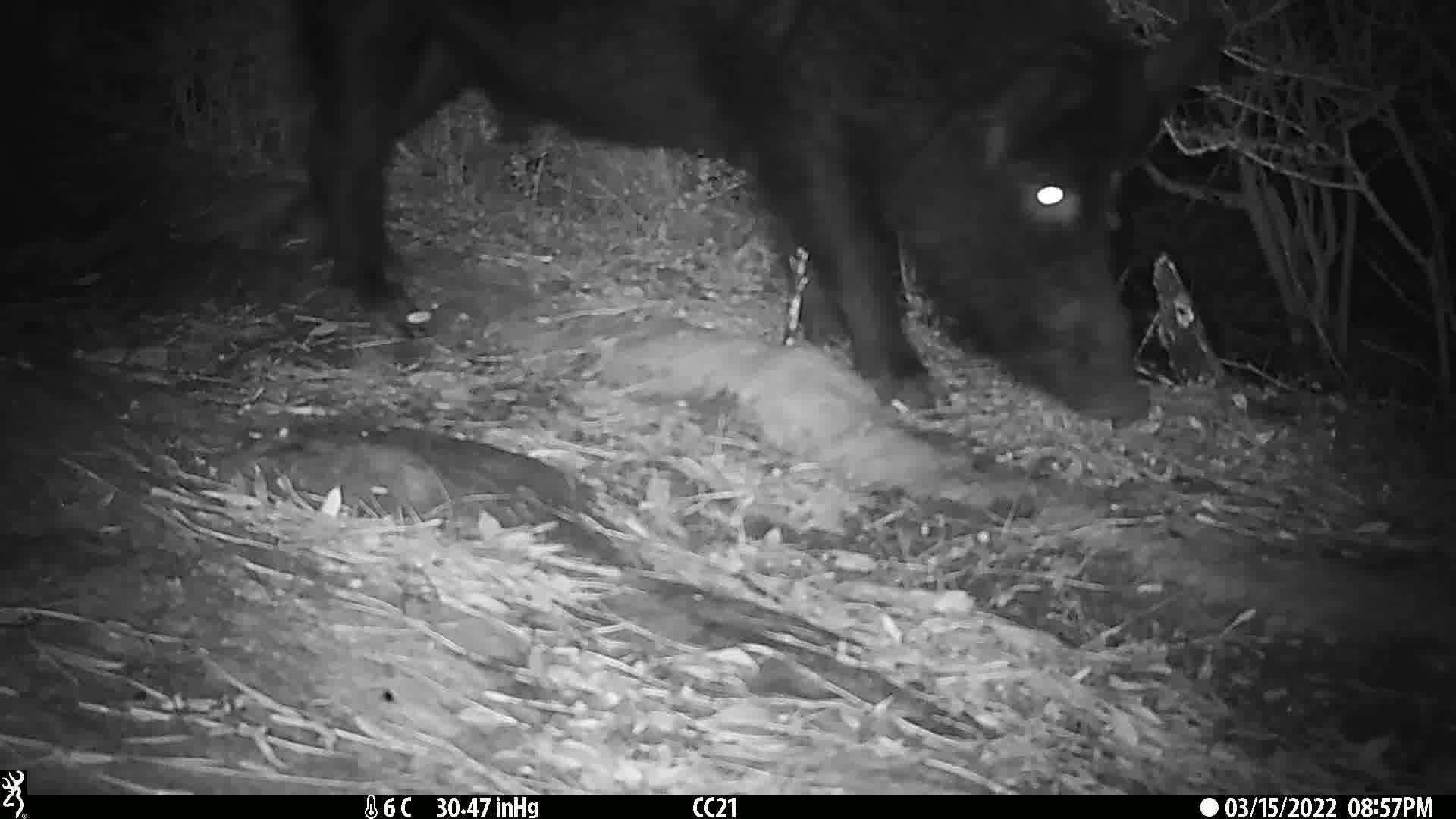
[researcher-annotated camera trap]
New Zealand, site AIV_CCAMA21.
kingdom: Animalia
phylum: Chordata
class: Mammalia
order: Artiodactyla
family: Suidae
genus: Sus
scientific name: Sus scrofa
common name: pig